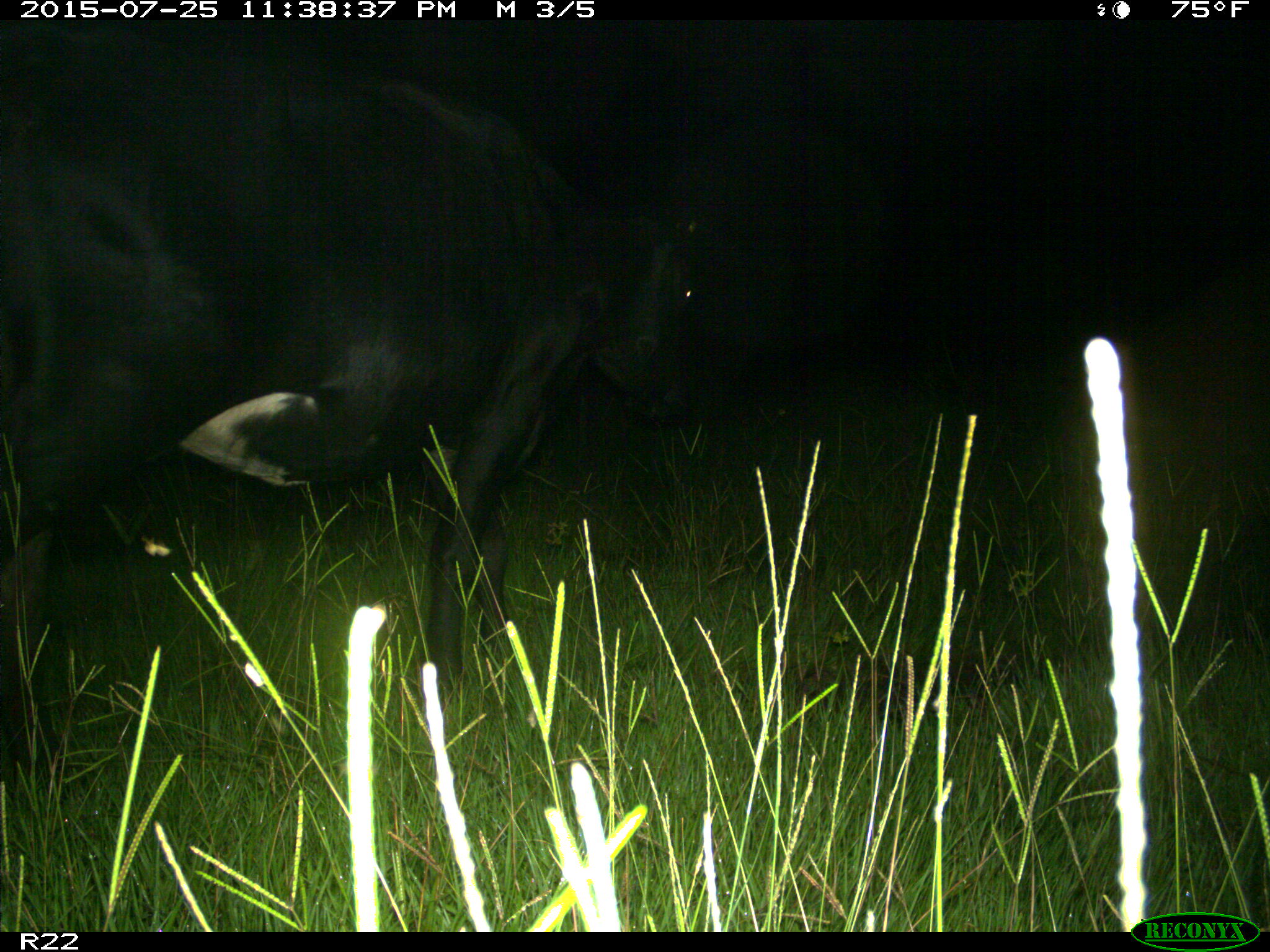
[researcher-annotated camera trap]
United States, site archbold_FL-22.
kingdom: Animalia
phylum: Chordata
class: Mammalia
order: Artiodactyla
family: Bovidae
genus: Bos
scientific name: Bos taurus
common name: domestic cow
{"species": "Bos taurus (domestic cow)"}